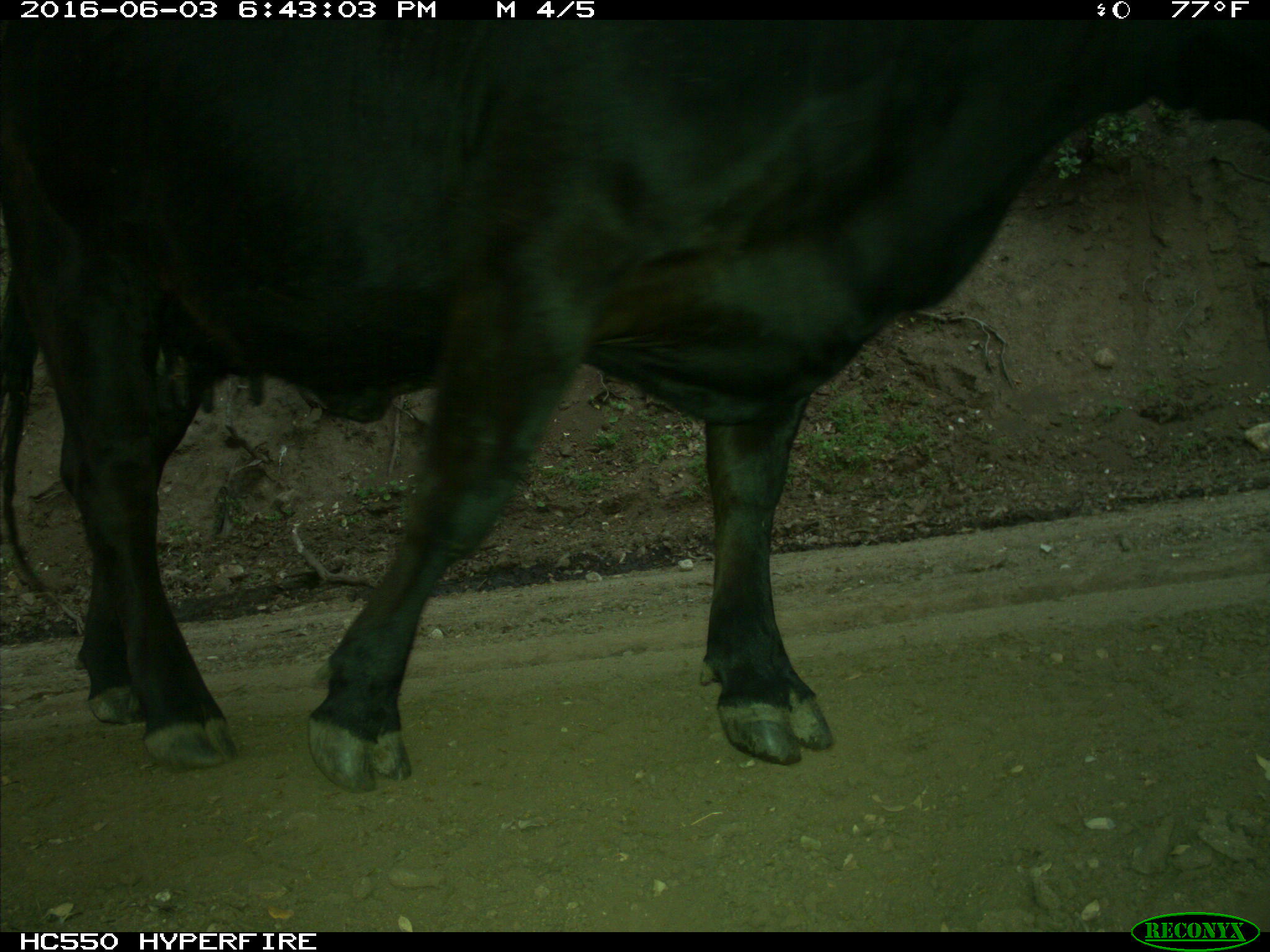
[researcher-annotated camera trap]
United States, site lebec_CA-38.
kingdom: Animalia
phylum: Chordata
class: Mammalia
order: Artiodactyla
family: Bovidae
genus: Bos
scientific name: Bos taurus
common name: domestic cow